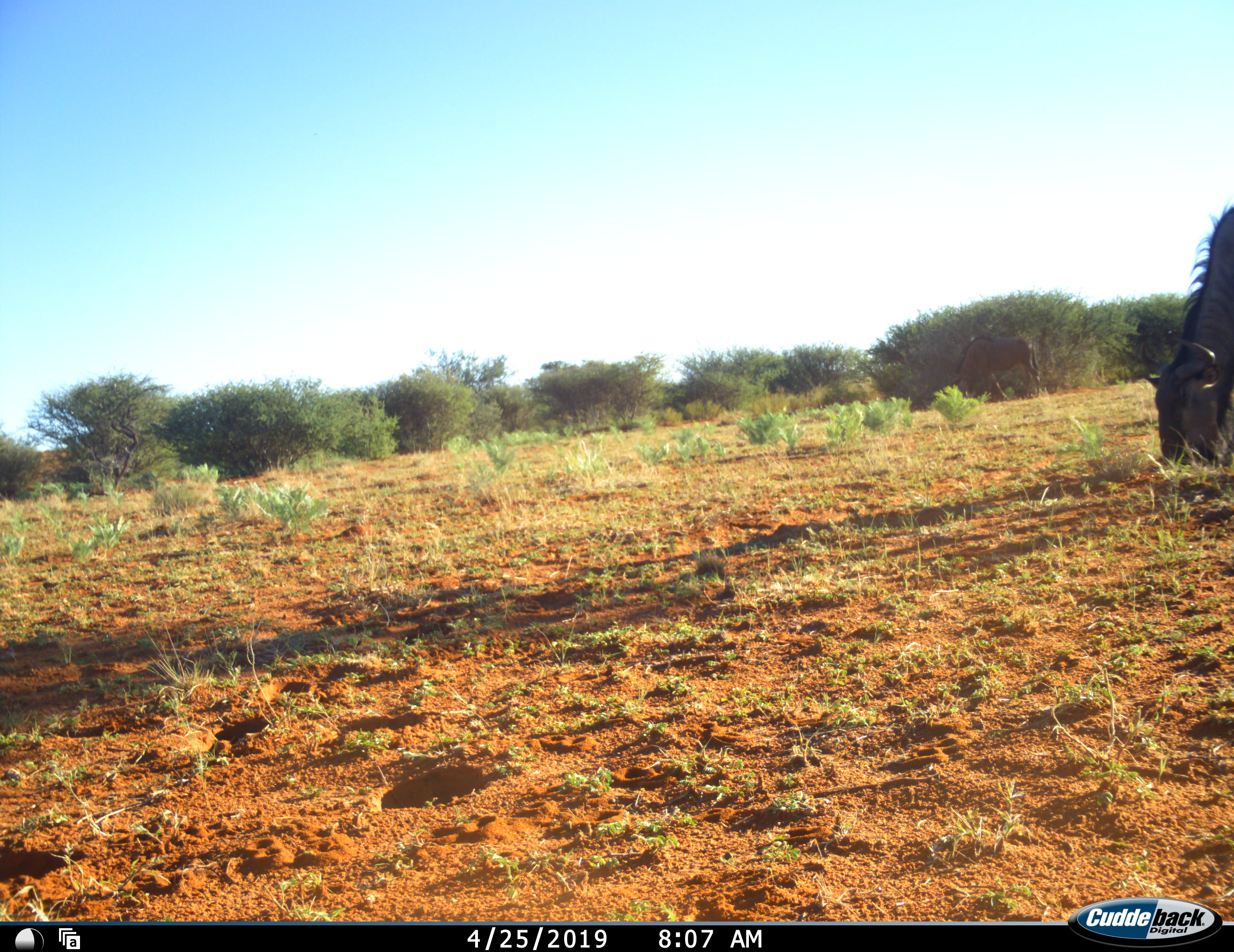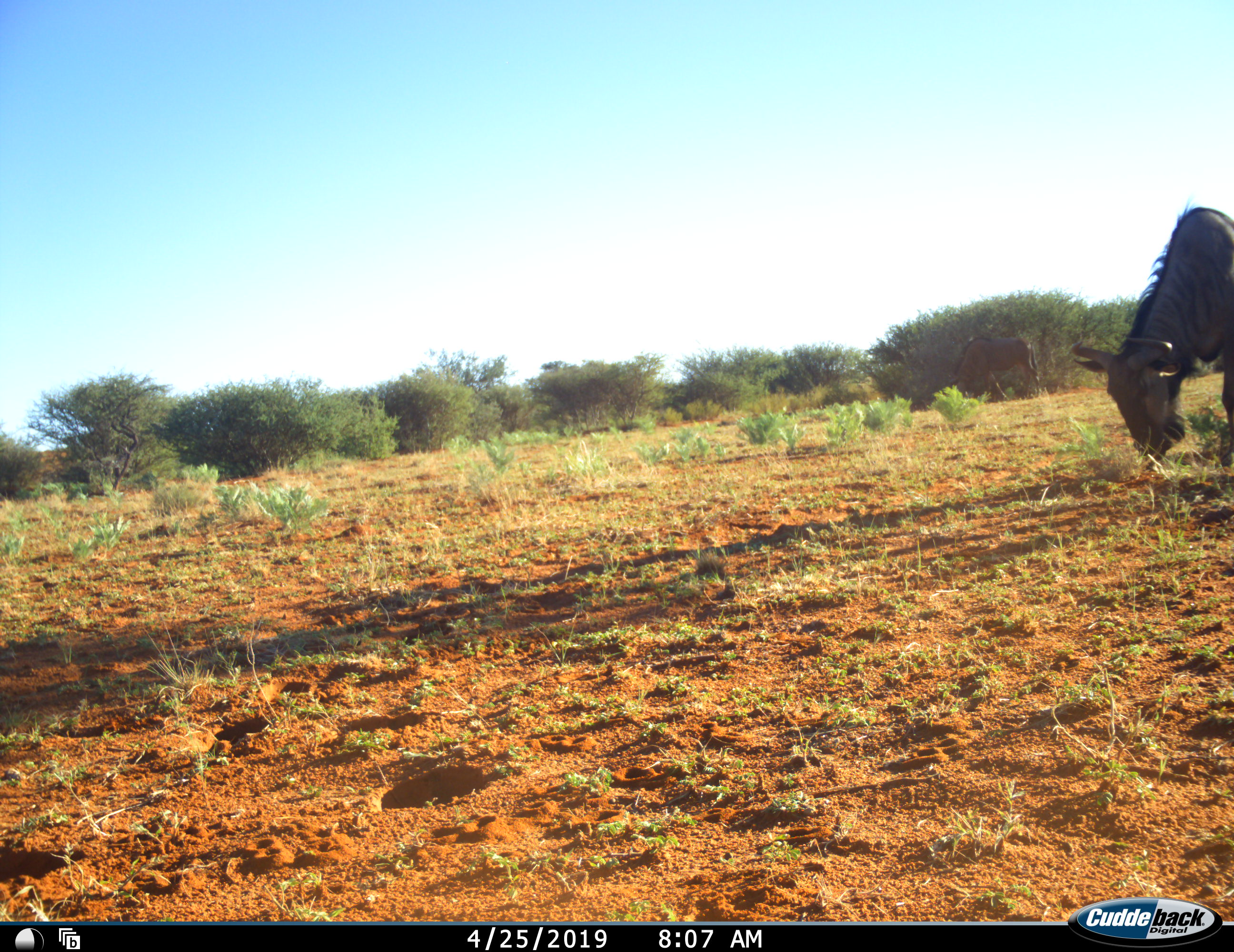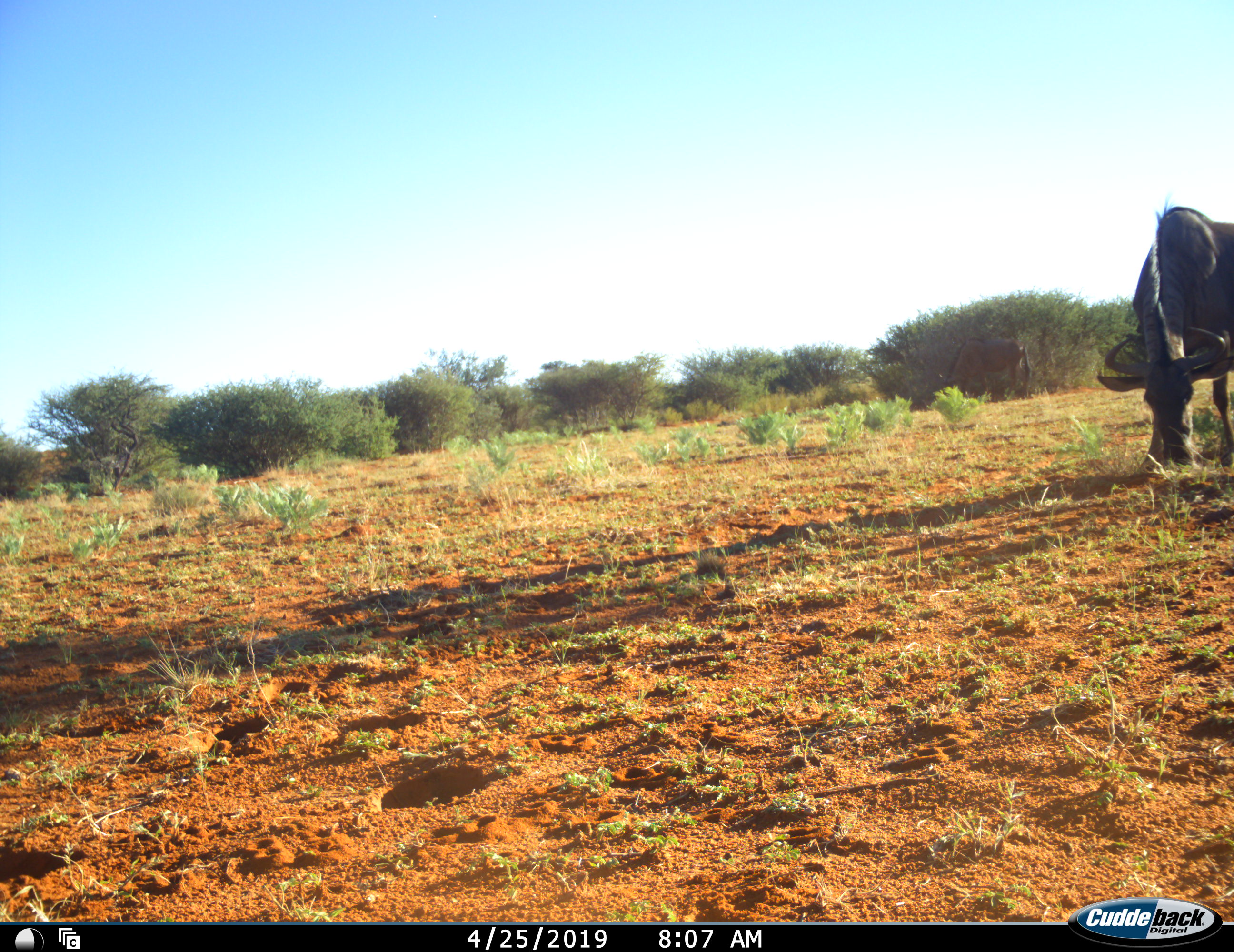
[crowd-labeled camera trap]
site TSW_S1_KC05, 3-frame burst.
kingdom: Animalia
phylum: Chordata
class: Mammalia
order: Artiodactyla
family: Bovidae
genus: Connochaetes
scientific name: Connochaetes taurinus taurinus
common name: blue wildebeest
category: wildebeestblue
Wildebeestblue (blue wildebeest) (Connochaetes taurinus taurinus), count 1. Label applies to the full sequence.